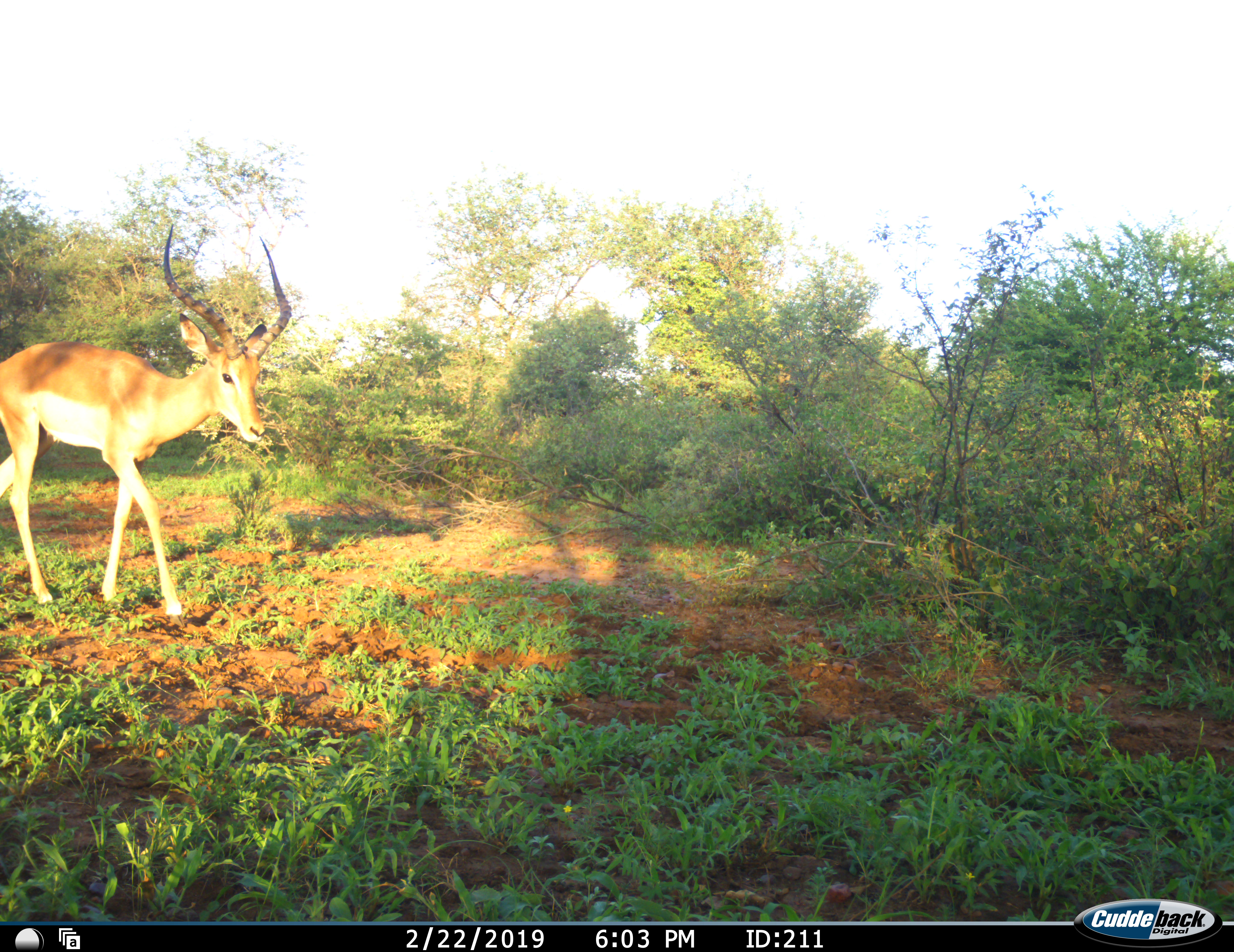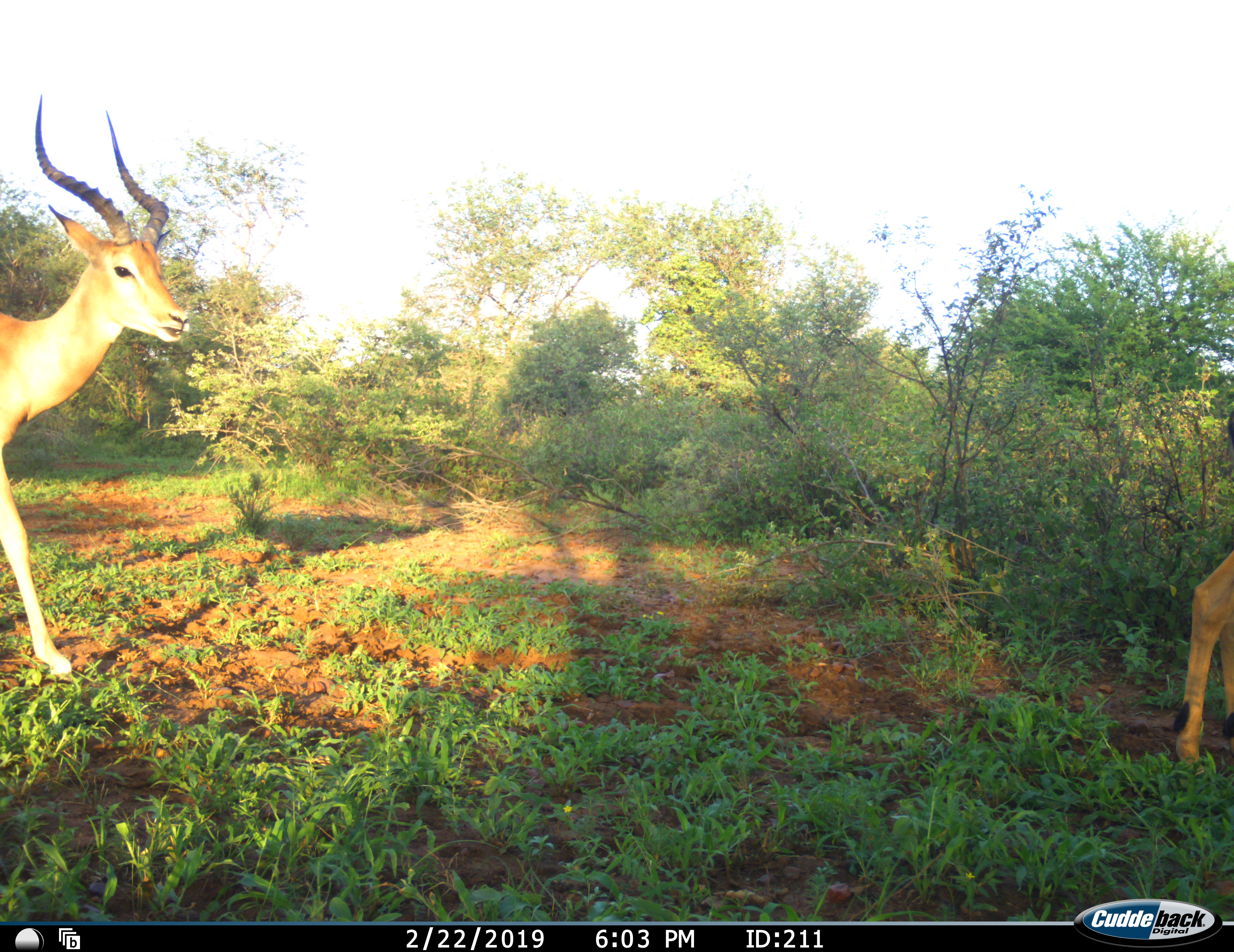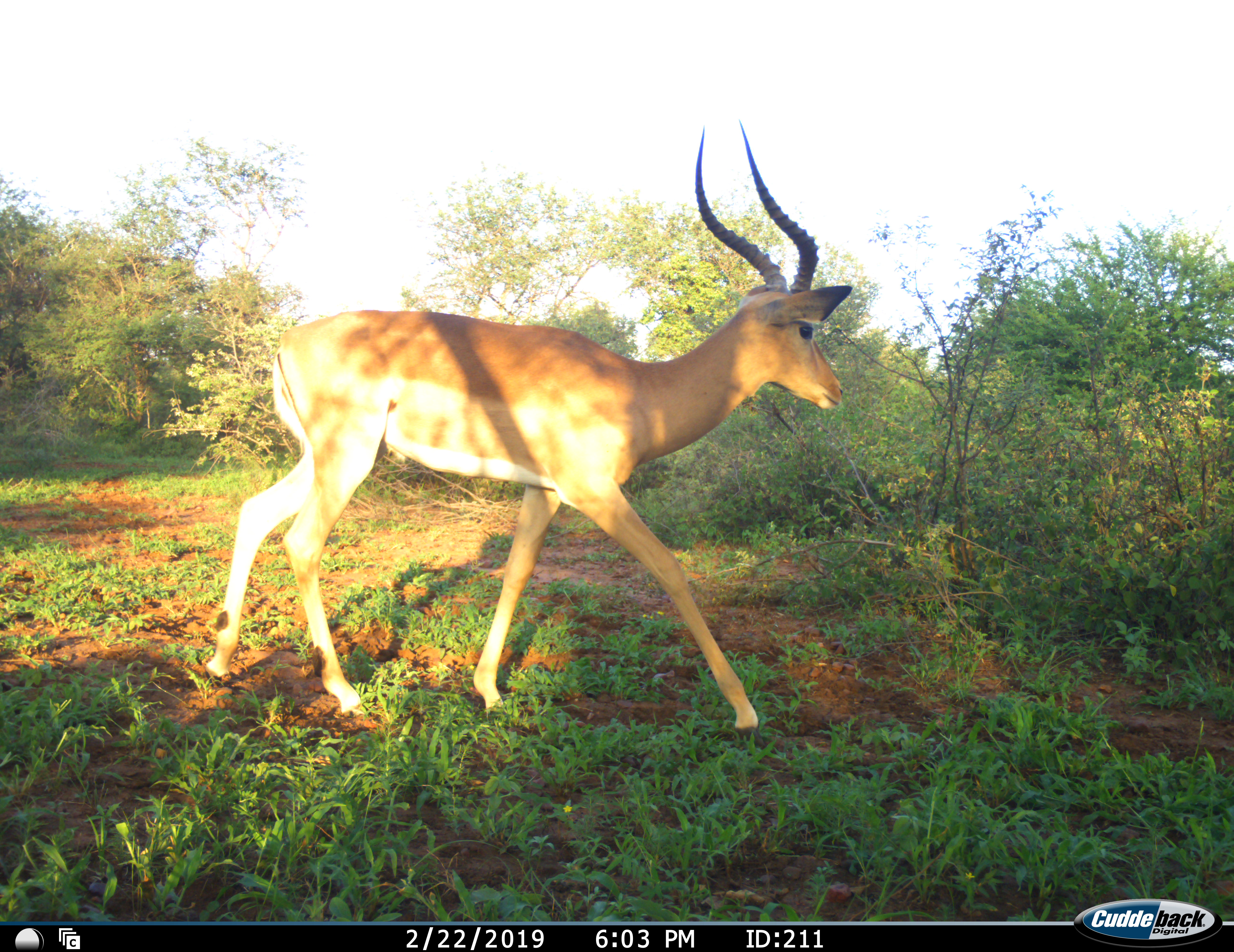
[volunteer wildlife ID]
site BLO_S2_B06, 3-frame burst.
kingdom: Animalia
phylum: Chordata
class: Mammalia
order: Artiodactyla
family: Bovidae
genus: Aepyceros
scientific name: Aepyceros melampus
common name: impala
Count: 2.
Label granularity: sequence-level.